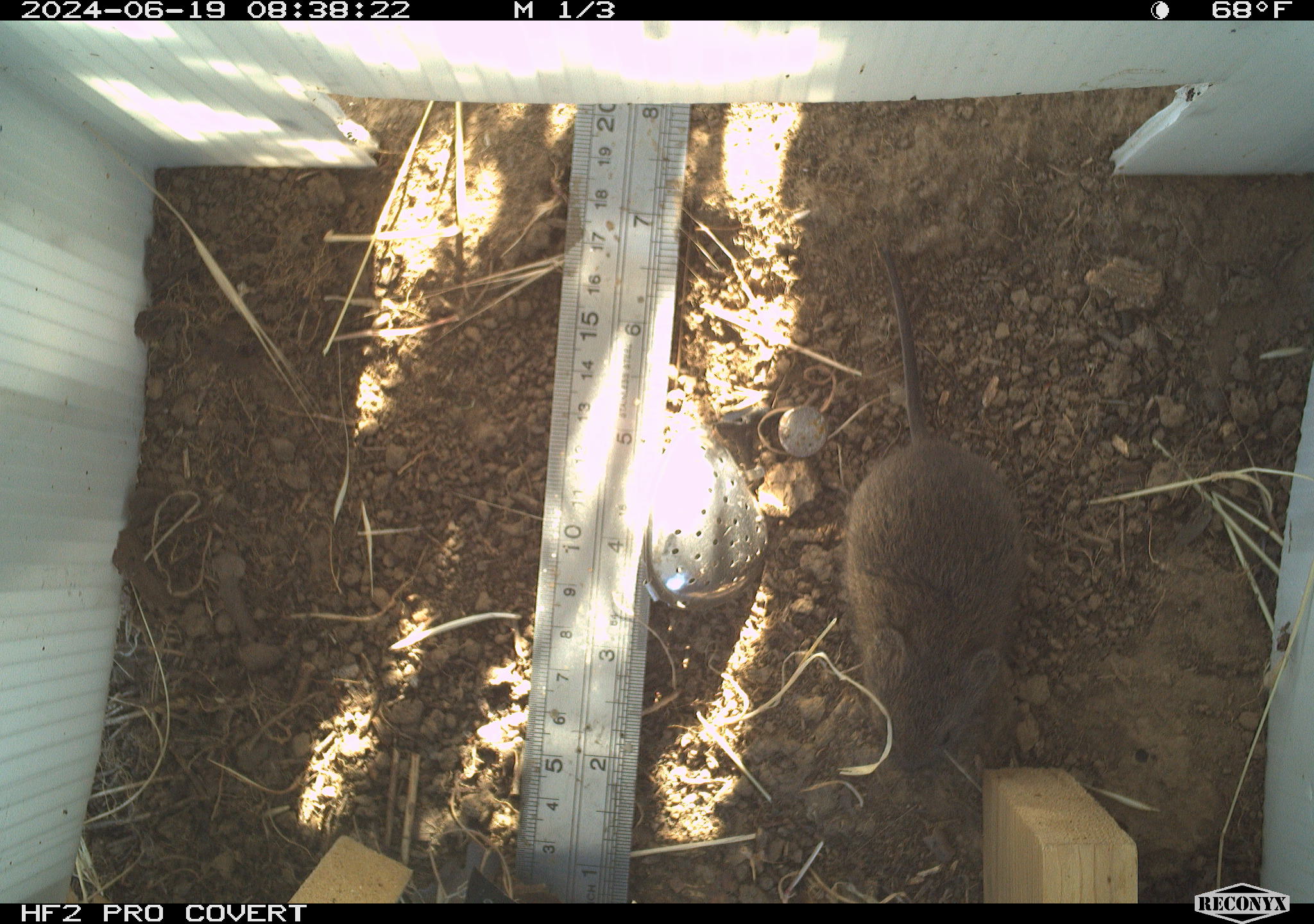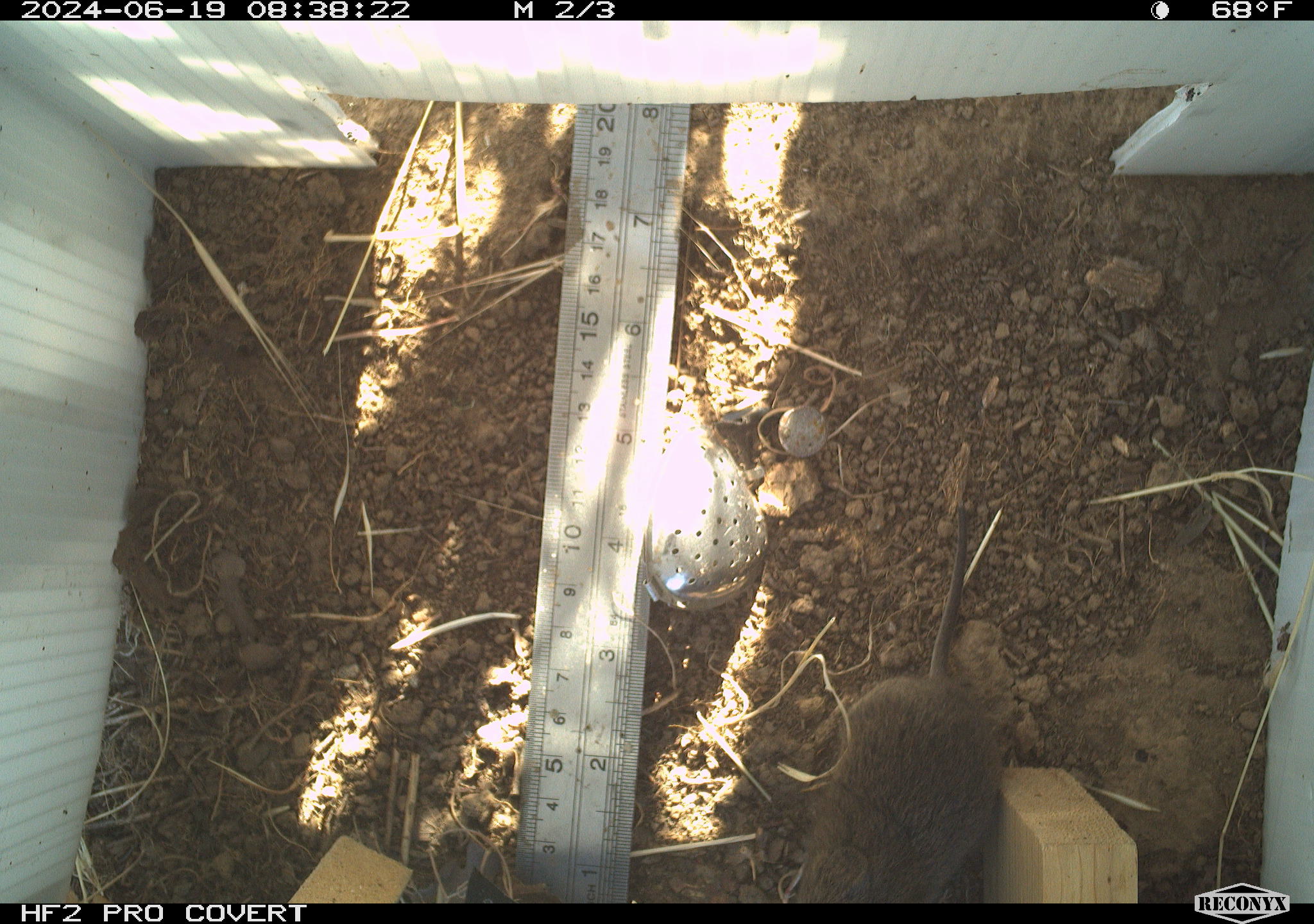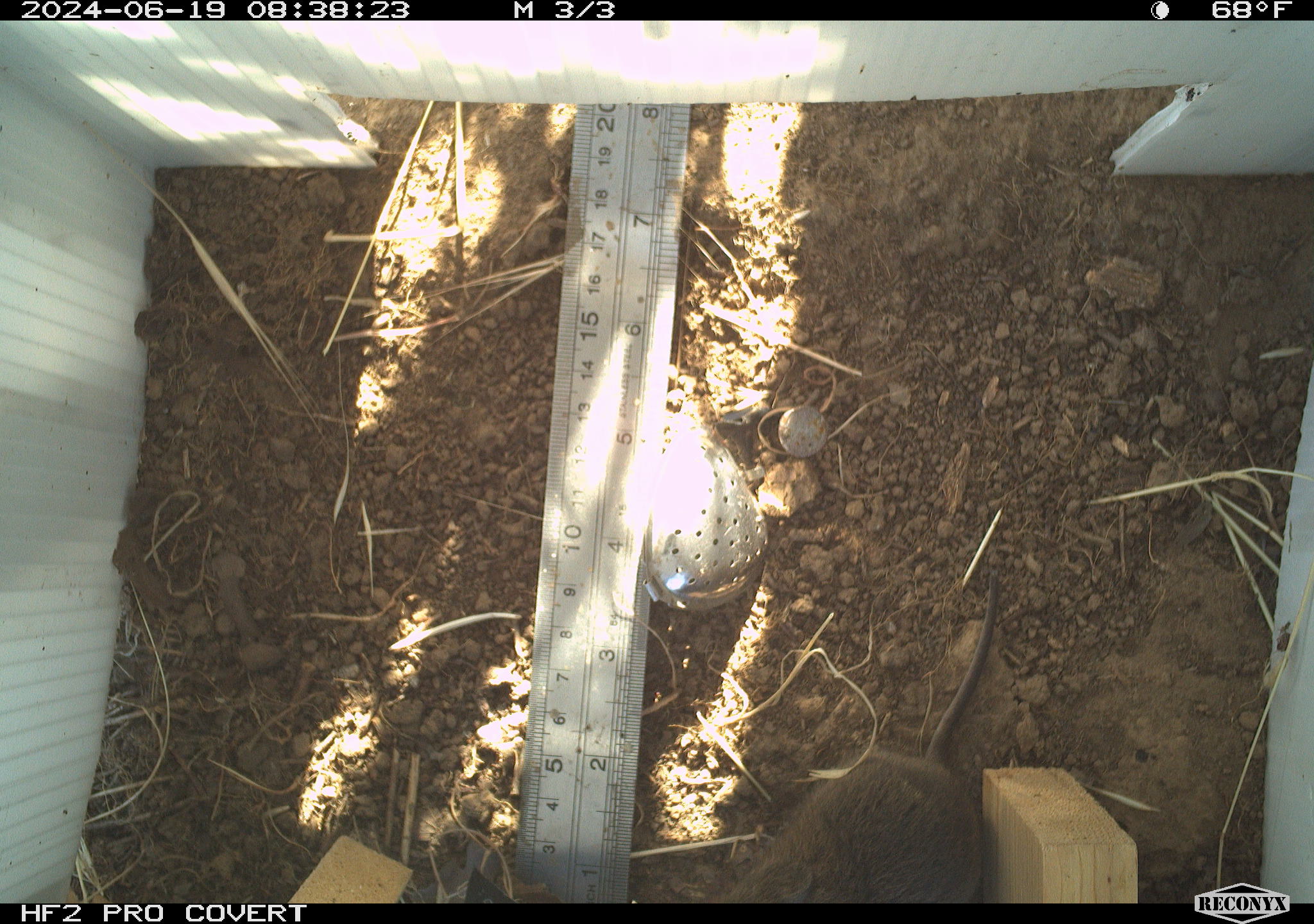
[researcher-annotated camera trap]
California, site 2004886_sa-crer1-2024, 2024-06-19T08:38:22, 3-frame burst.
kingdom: Animalia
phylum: Chordata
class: Mammalia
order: Rodentia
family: Cricetidae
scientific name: Arvicolinae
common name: voles, lemmings, and muskrats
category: arvicolinae subfamily